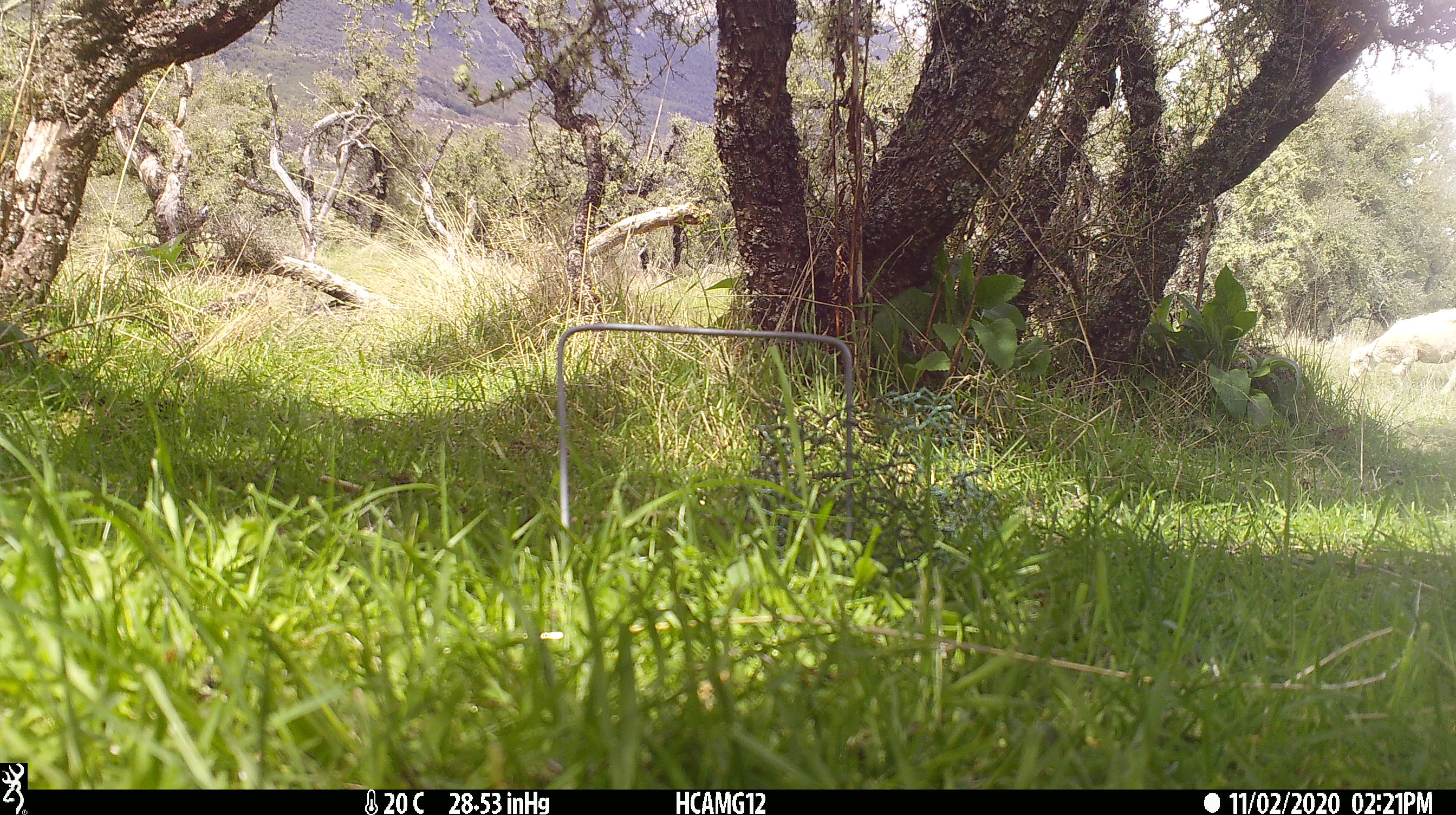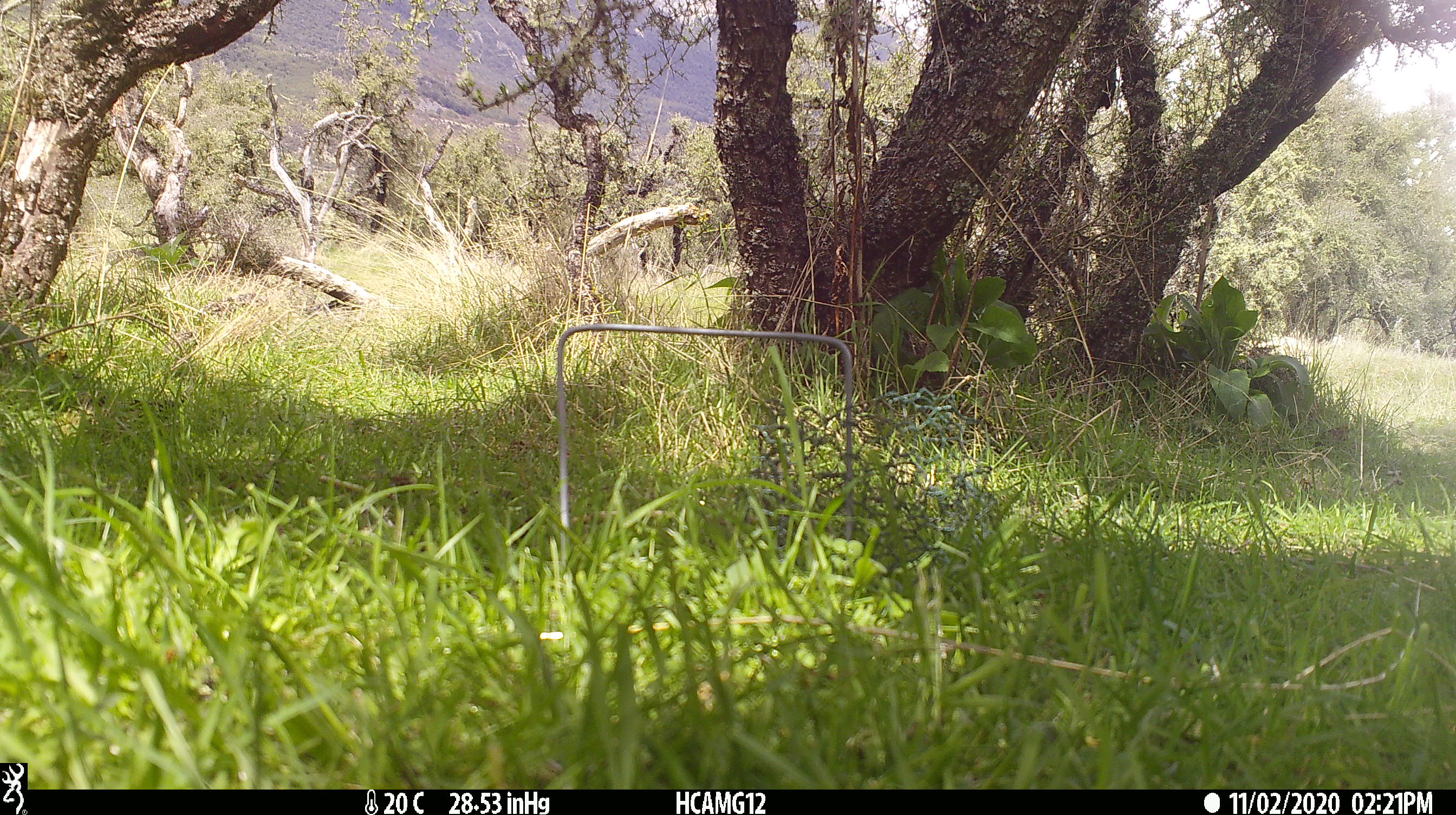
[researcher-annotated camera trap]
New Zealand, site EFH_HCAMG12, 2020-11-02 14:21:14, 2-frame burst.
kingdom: Animalia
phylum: Chordata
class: Mammalia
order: Artiodactyla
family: Bovidae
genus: Ovis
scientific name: Ovis aries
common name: domestic sheep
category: sheep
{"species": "sheep (domestic sheep) (Ovis aries)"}